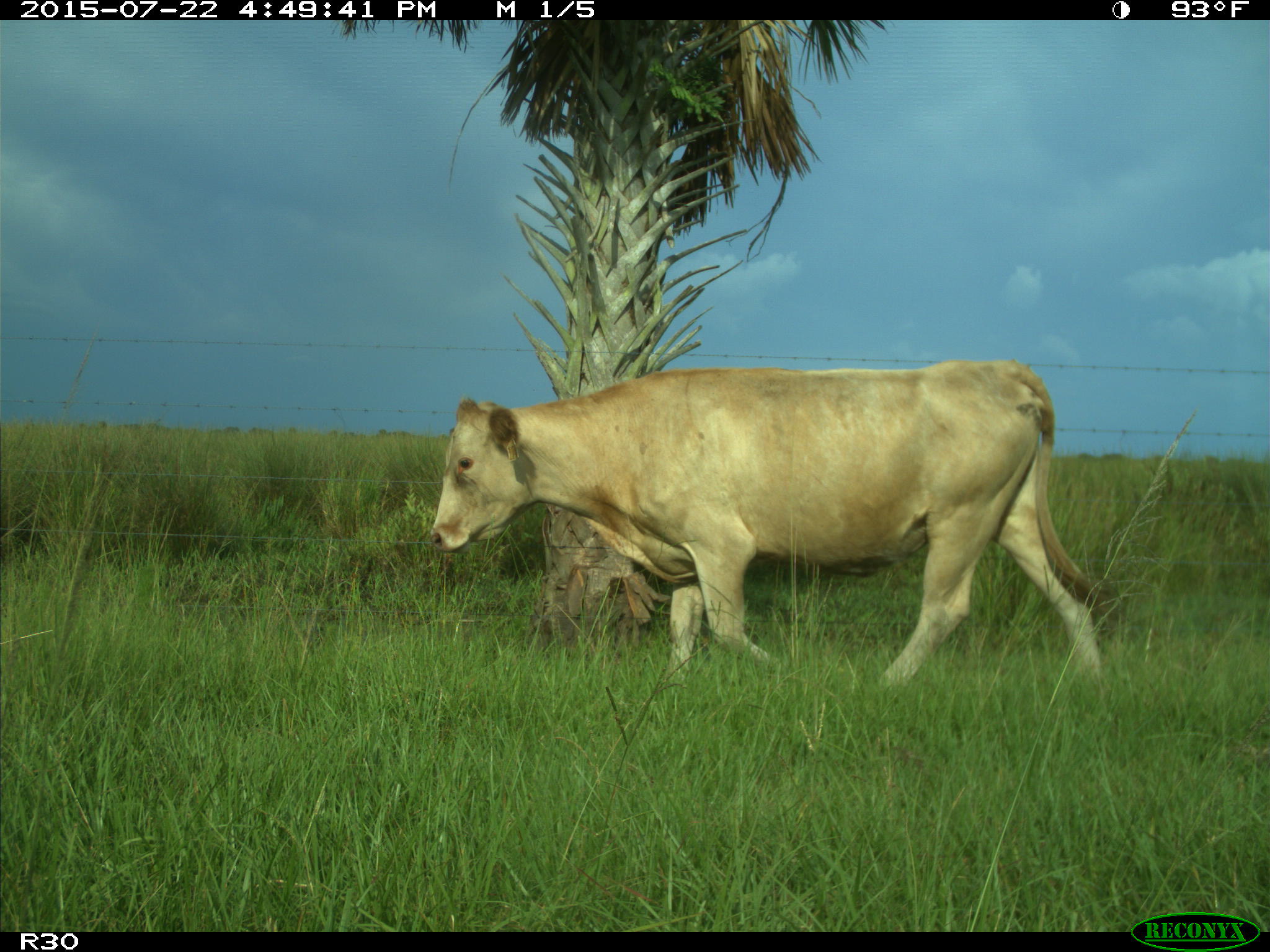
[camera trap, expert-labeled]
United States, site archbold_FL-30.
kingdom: Animalia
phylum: Chordata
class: Mammalia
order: Artiodactyla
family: Bovidae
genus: Bos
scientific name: Bos taurus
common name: domestic cow